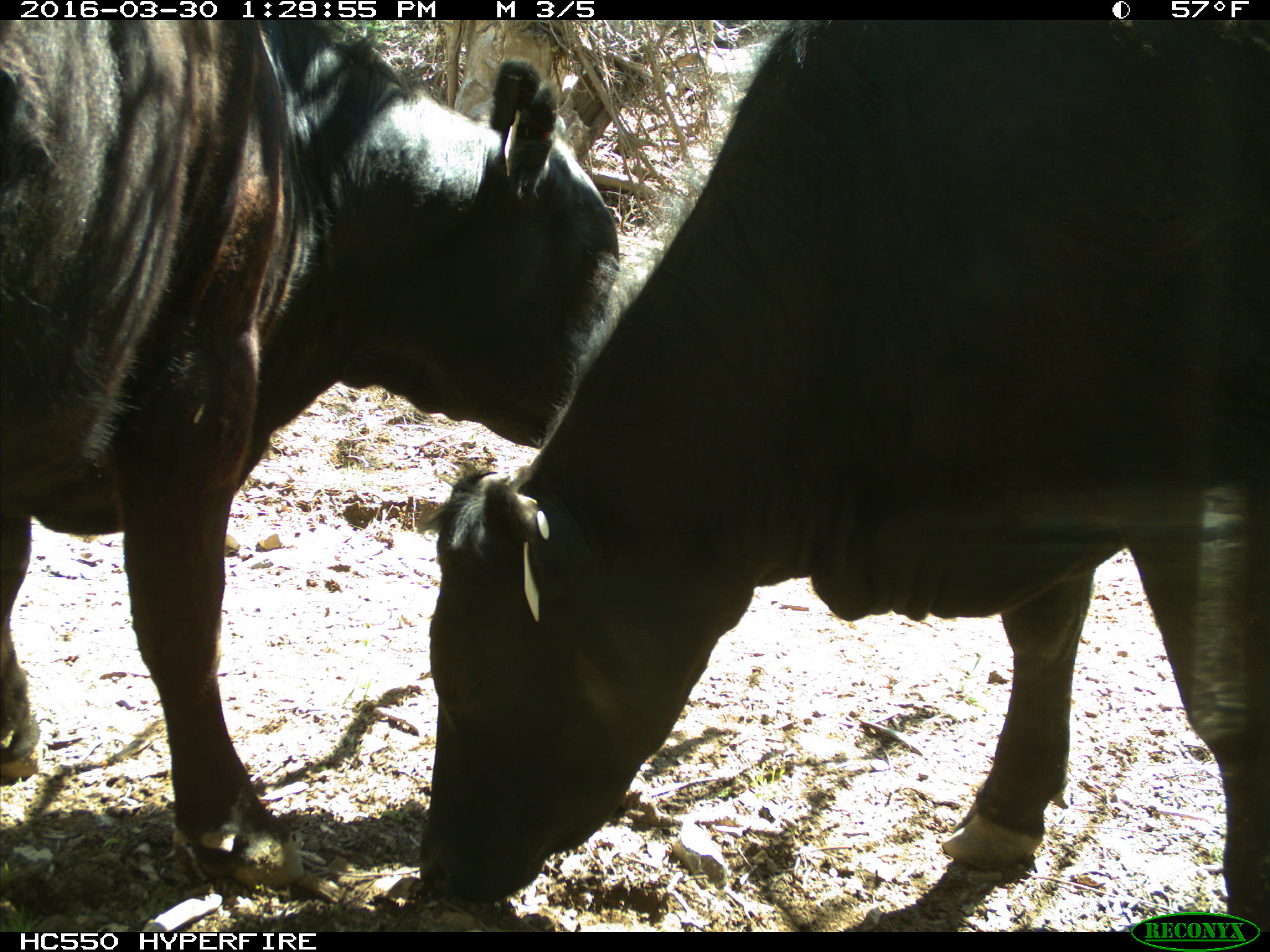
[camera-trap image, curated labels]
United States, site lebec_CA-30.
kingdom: Animalia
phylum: Chordata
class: Mammalia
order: Artiodactyla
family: Bovidae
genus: Bos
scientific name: Bos taurus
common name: domestic cow